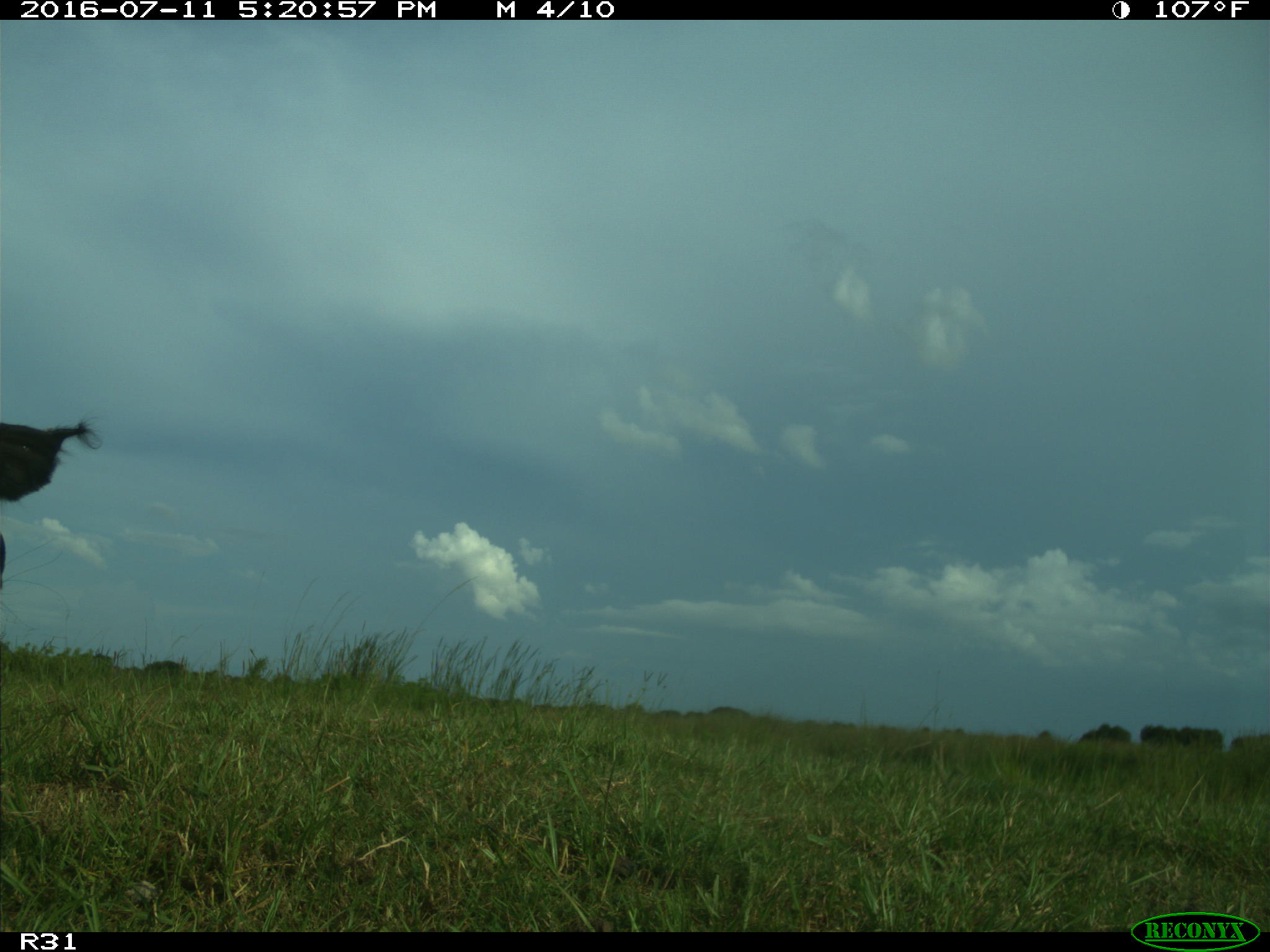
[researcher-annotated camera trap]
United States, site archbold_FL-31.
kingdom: Animalia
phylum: Chordata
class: Mammalia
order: Artiodactyla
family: Bovidae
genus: Bos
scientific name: Bos taurus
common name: domestic cow